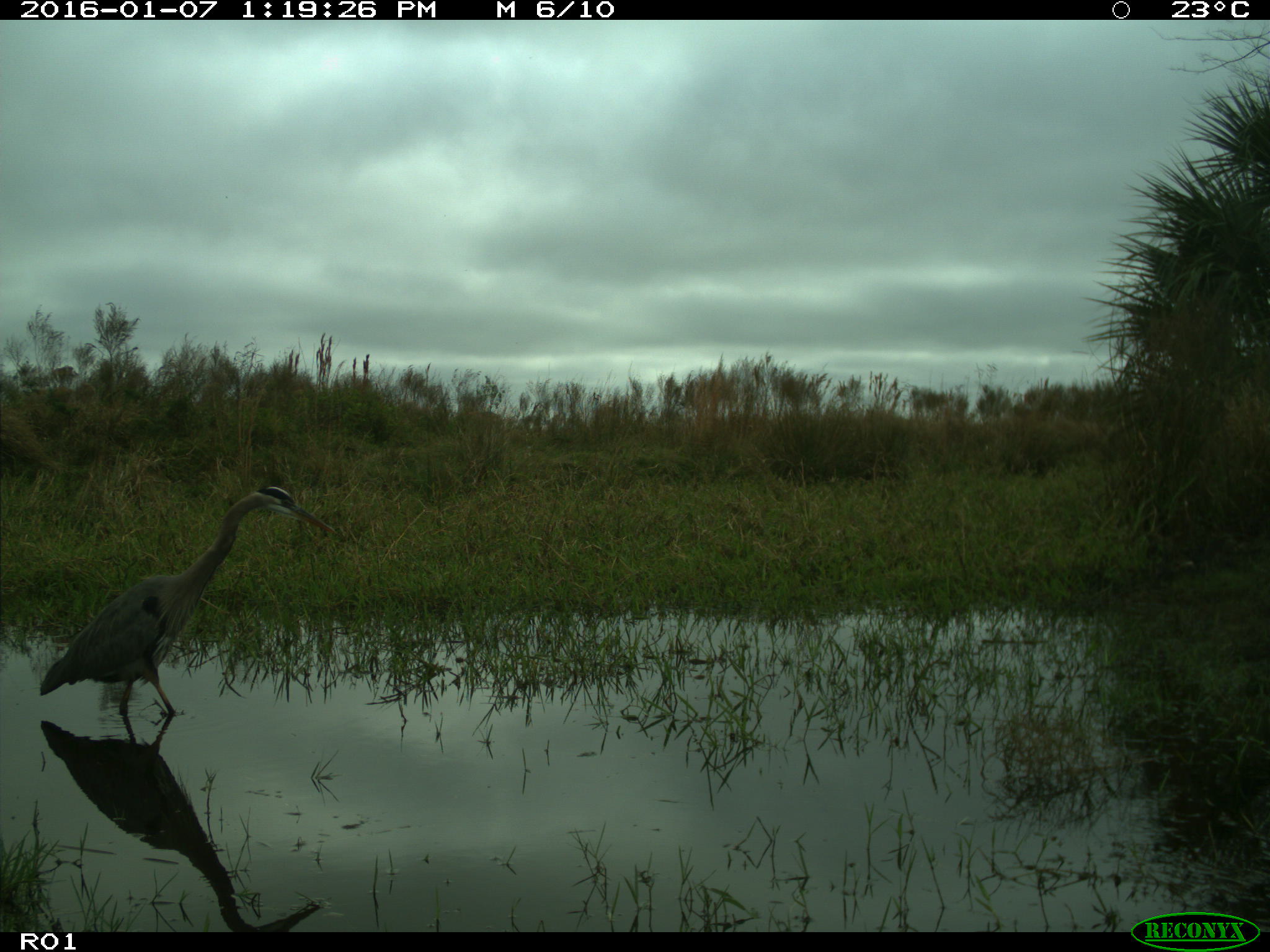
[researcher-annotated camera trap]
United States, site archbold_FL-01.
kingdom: Animalia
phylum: Chordata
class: Aves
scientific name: Aves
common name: birds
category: unidentified bird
Unidentified bird (birds) (Aves).